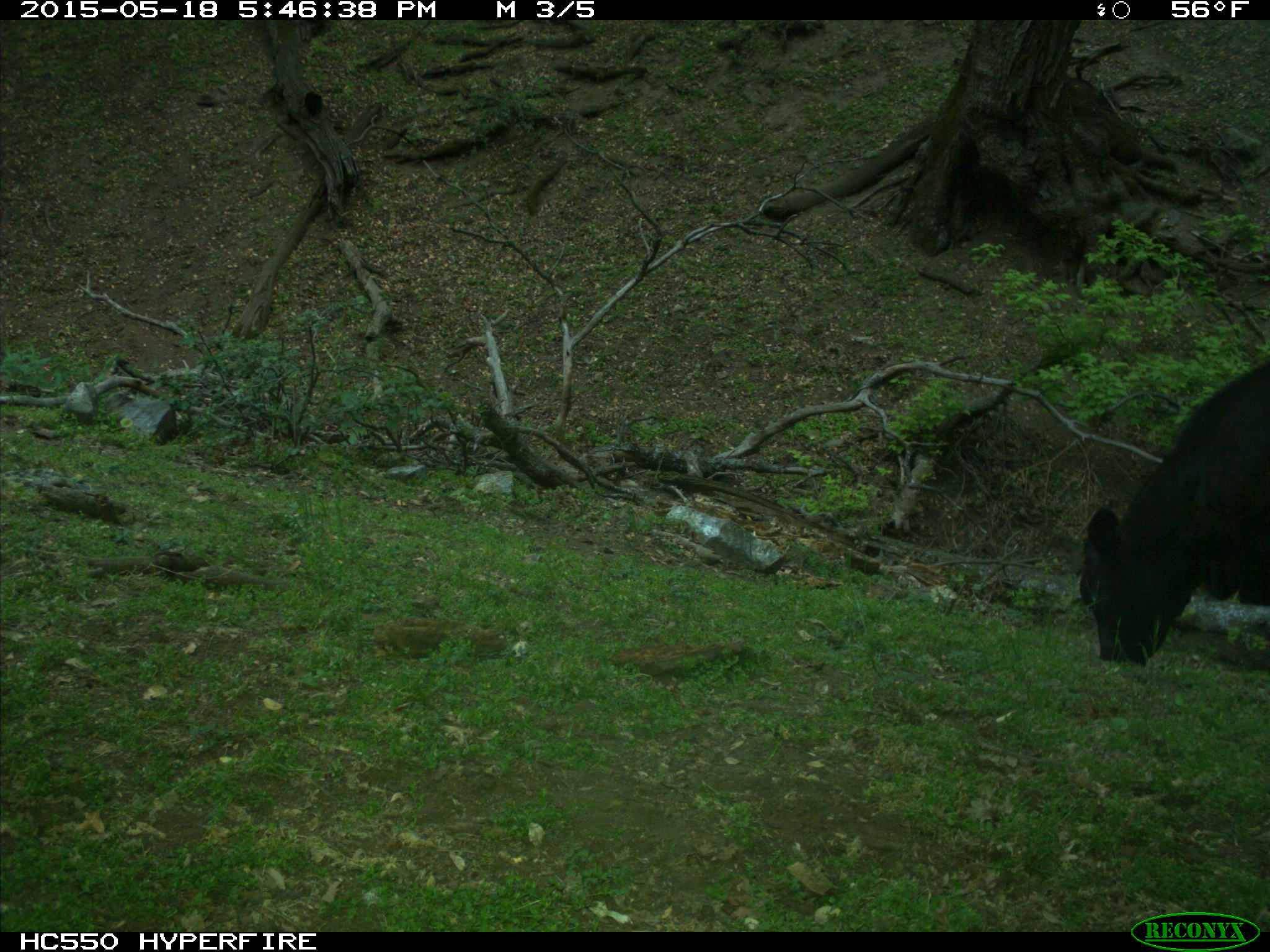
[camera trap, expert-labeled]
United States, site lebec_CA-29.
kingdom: Animalia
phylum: Chordata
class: Mammalia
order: Artiodactyla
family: Bovidae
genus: Bos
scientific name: Bos taurus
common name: domestic cow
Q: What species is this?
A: Bos taurus (domestic cow).